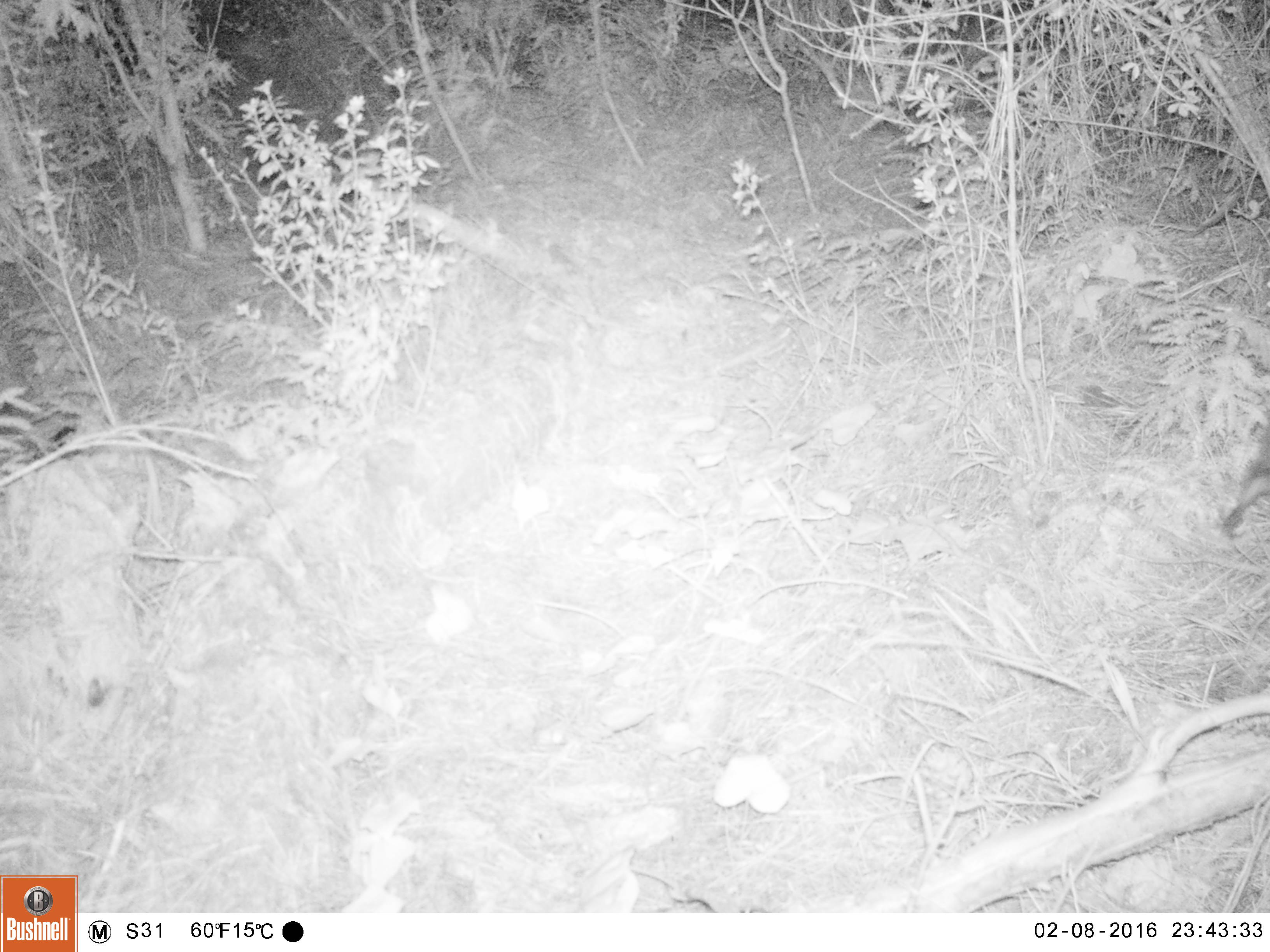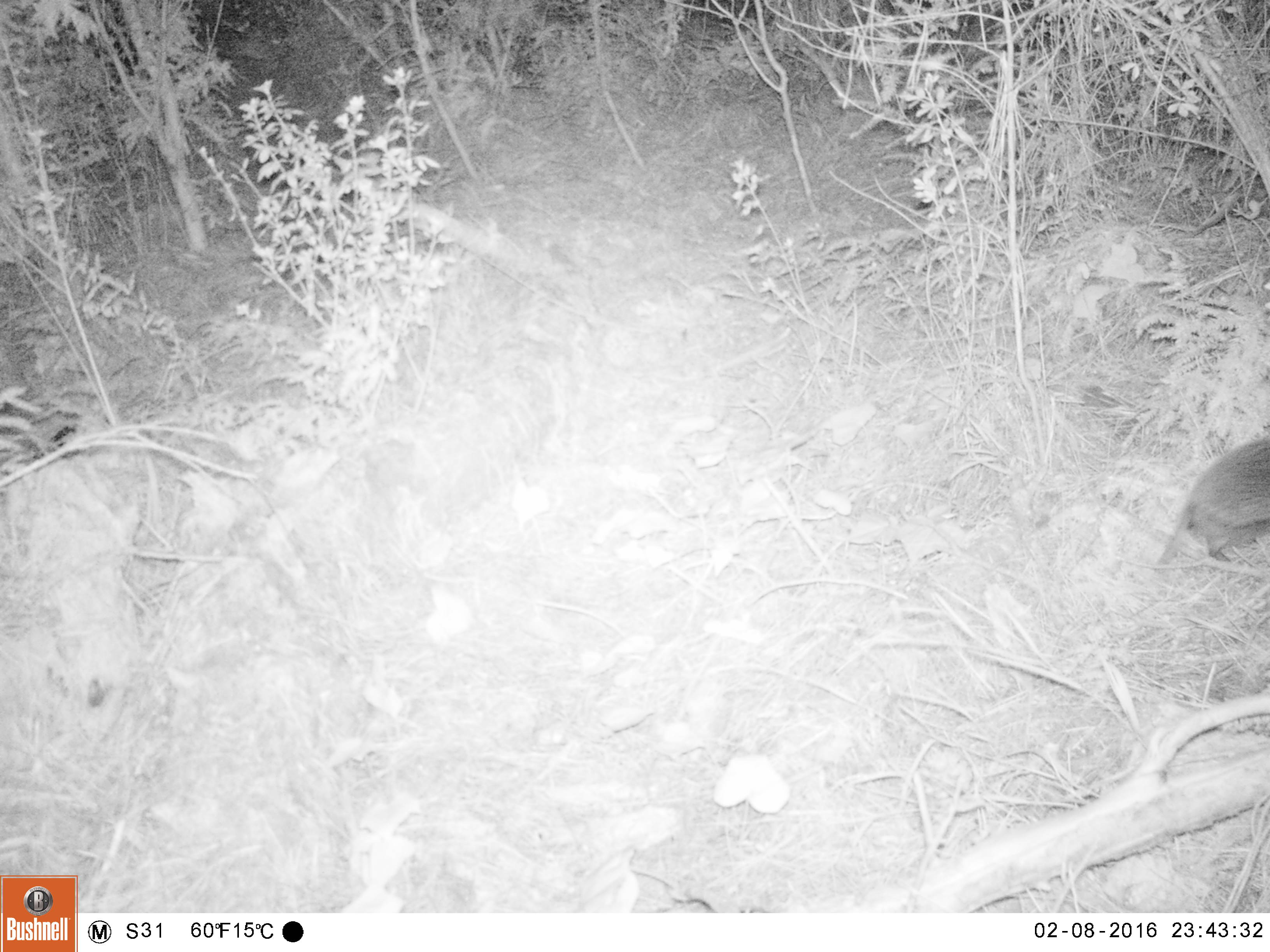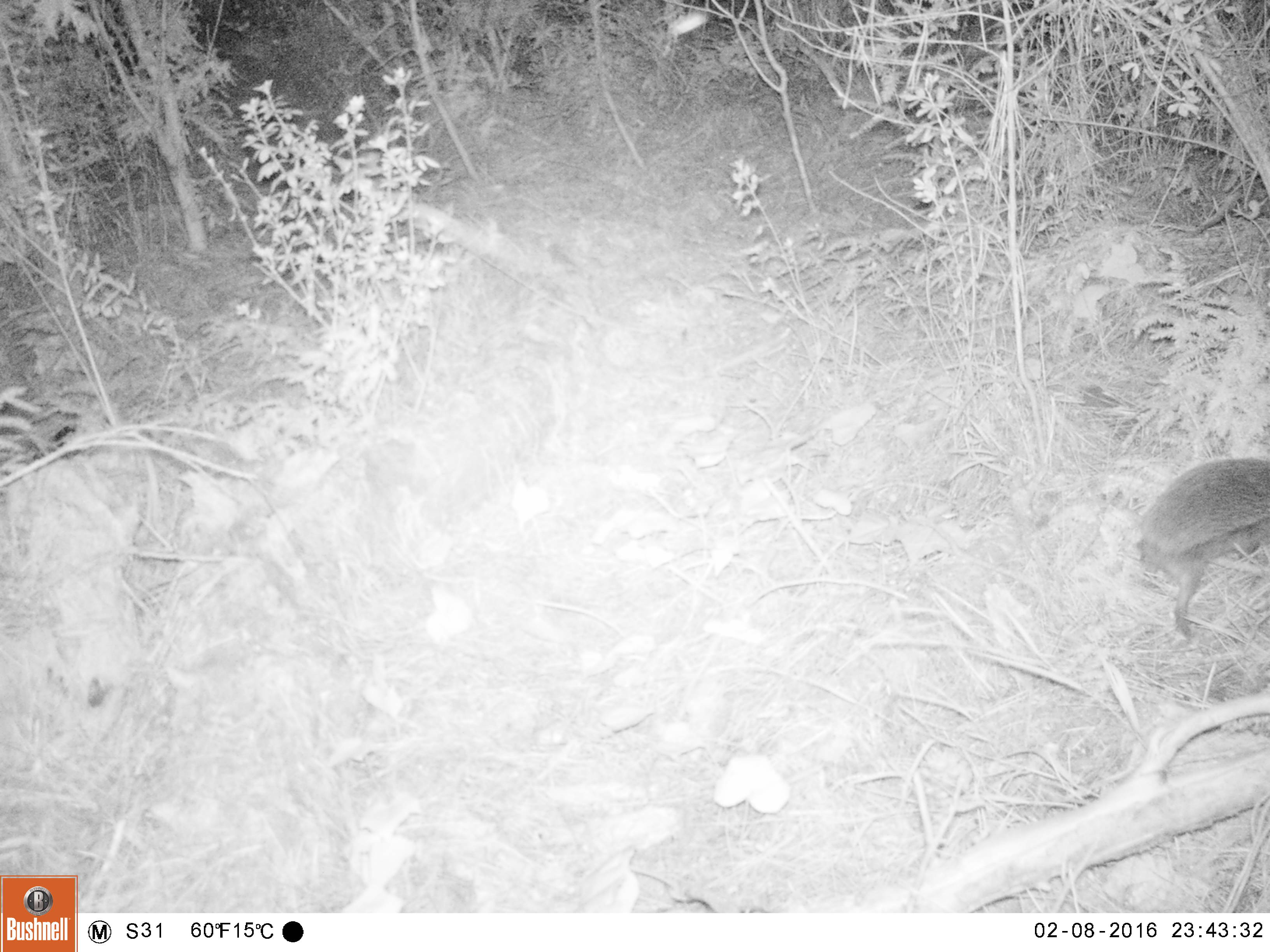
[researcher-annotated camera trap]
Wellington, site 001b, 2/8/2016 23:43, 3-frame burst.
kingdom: Animalia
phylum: Chordata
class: Mammalia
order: Eulipotyphla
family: Erinaceidae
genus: Erinaceus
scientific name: Erinaceus europaeus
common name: hedgehog